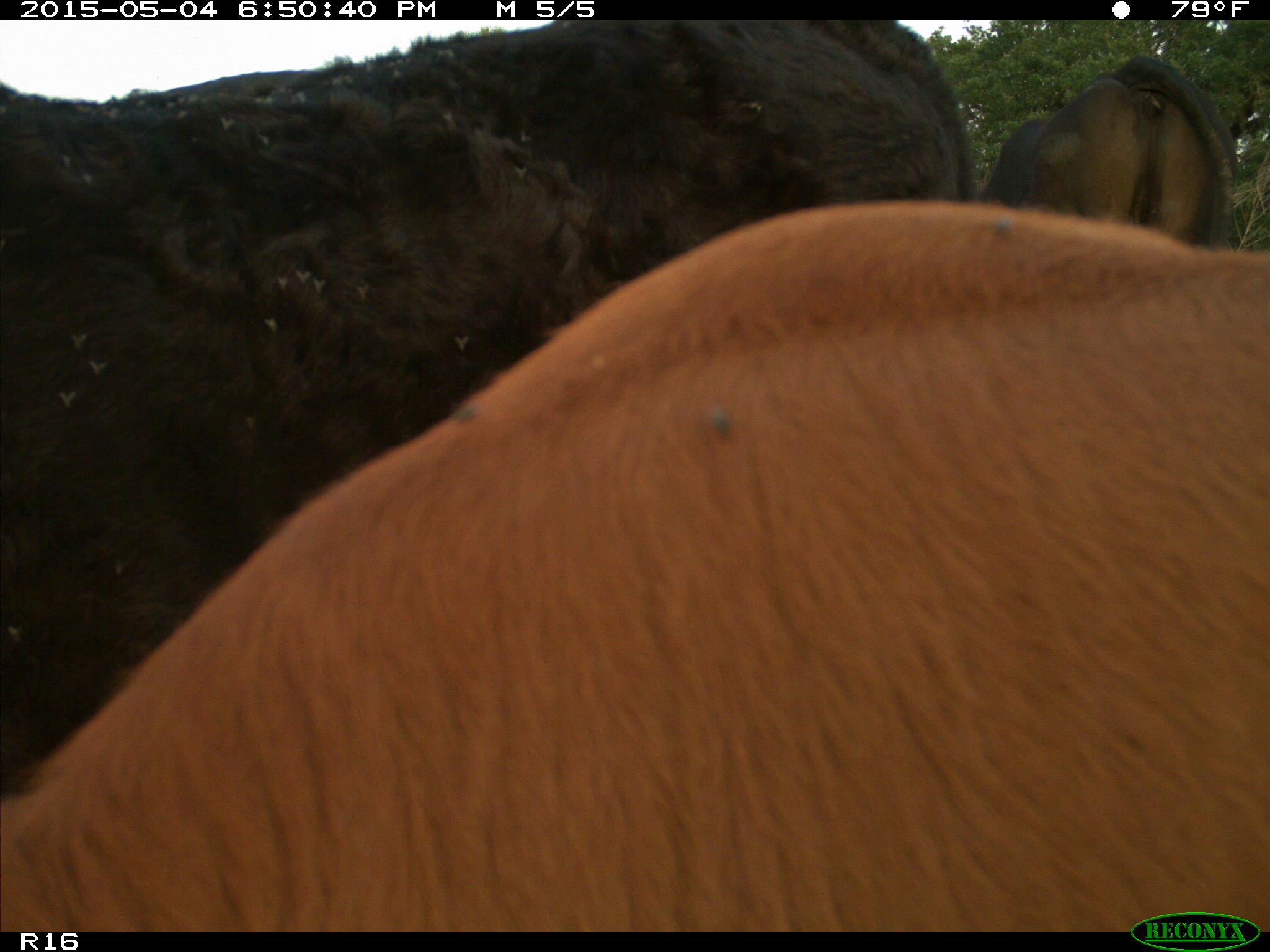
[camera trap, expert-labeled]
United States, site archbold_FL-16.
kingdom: Animalia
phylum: Chordata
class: Mammalia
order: Artiodactyla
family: Bovidae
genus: Bos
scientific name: Bos taurus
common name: domestic cow